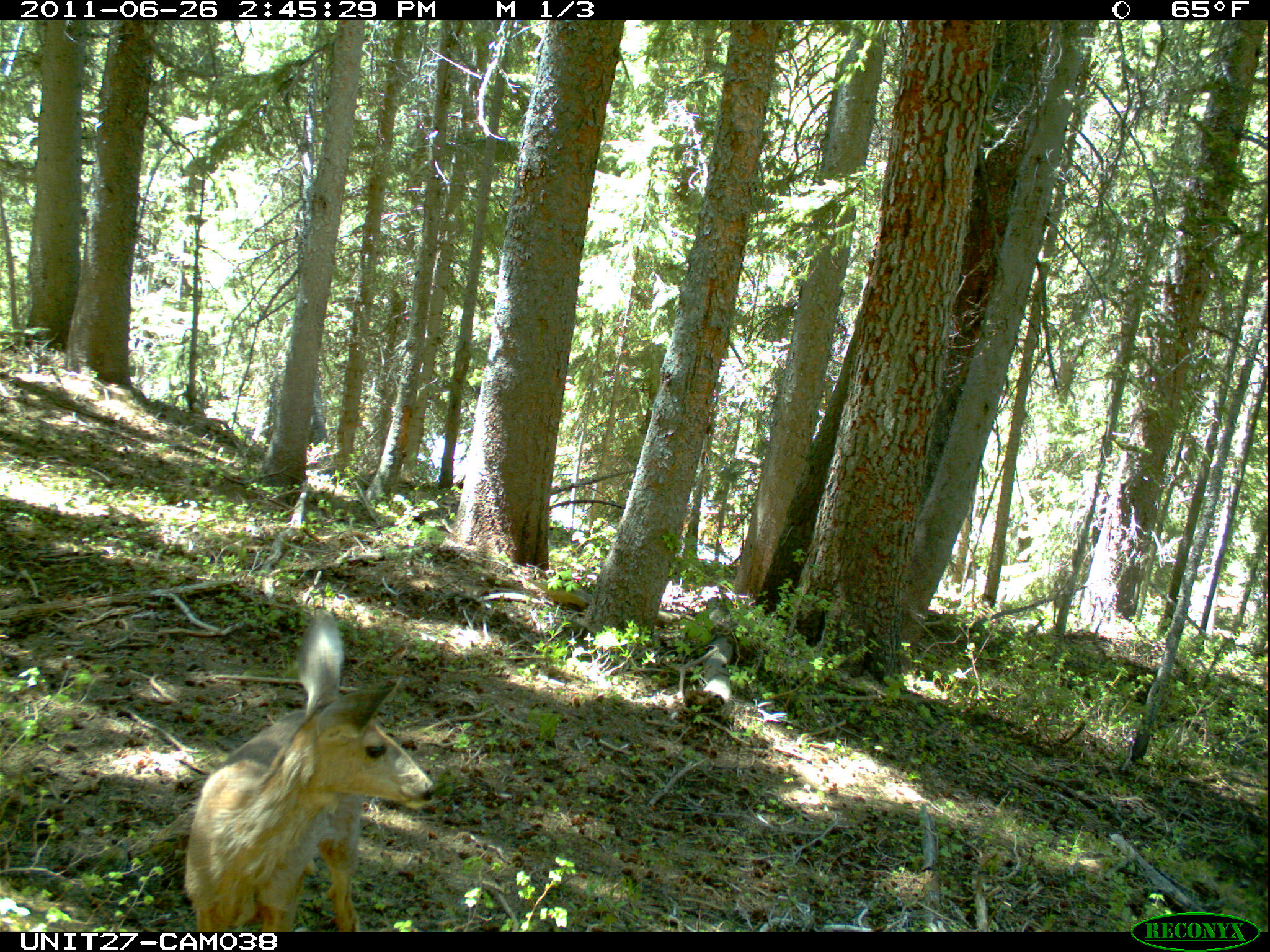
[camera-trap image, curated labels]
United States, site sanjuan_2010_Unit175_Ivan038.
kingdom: Animalia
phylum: Chordata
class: Mammalia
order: Artiodactyla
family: Cervidae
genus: Odocoileus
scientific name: Odocoileus hemionus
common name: mule deer